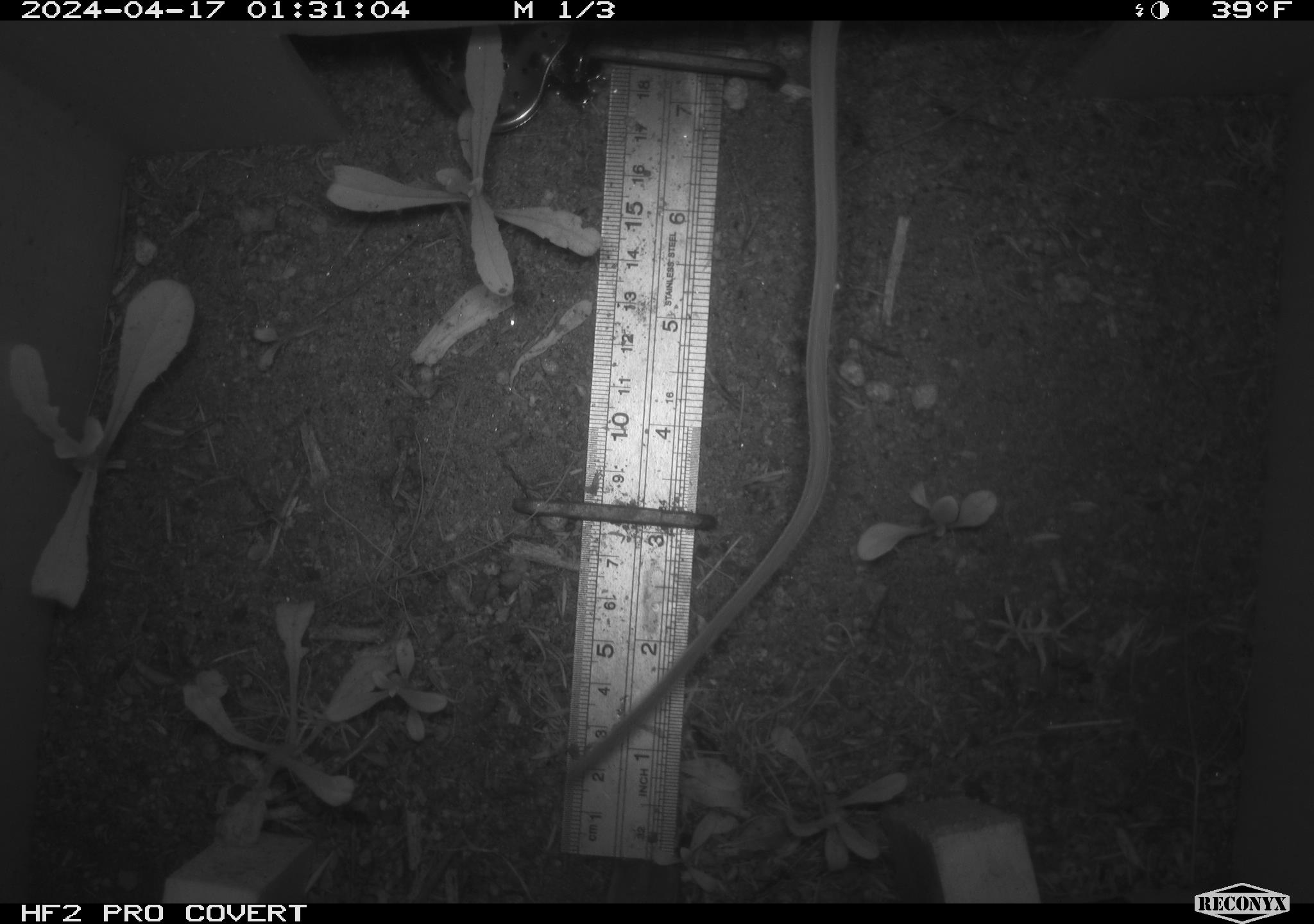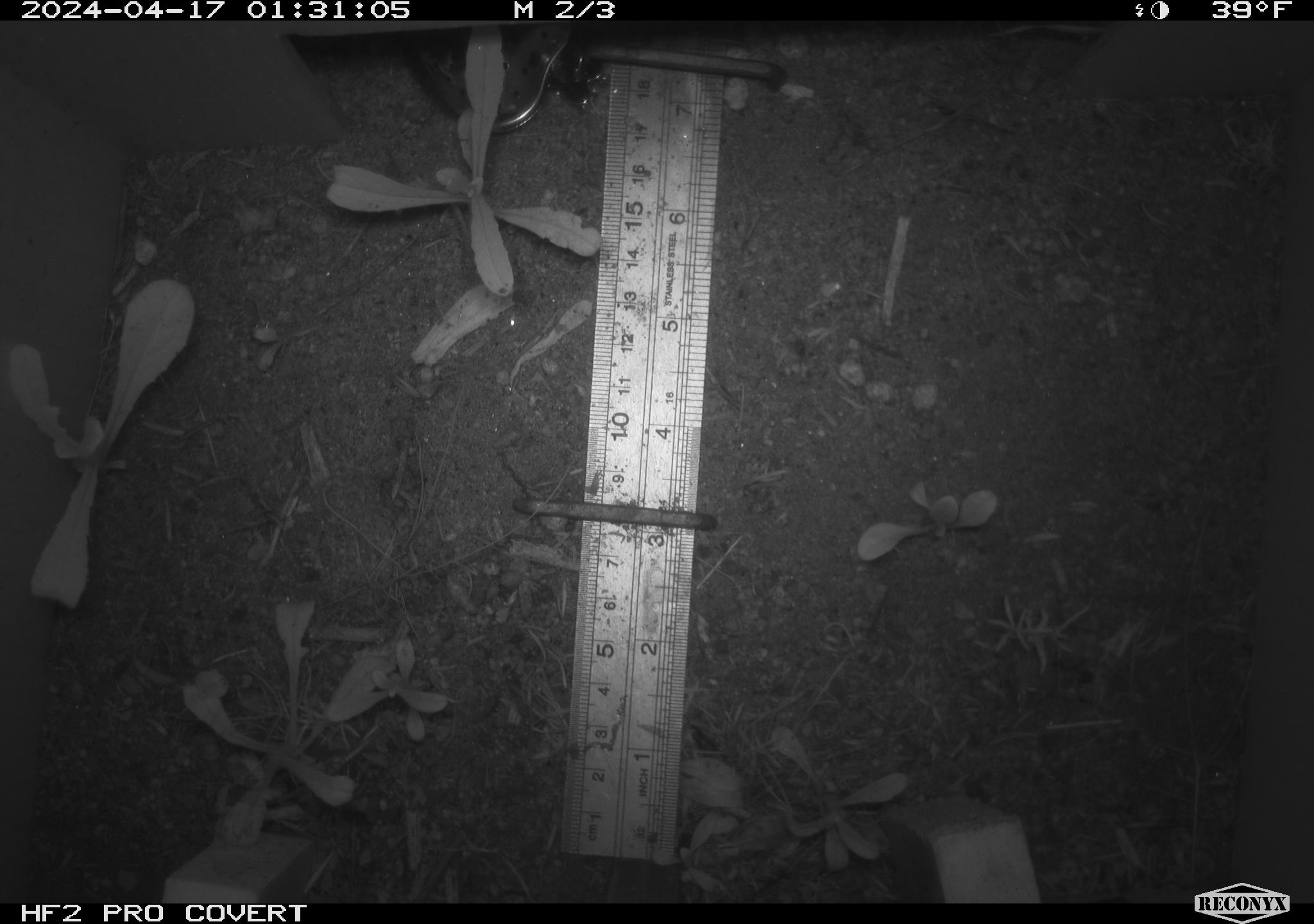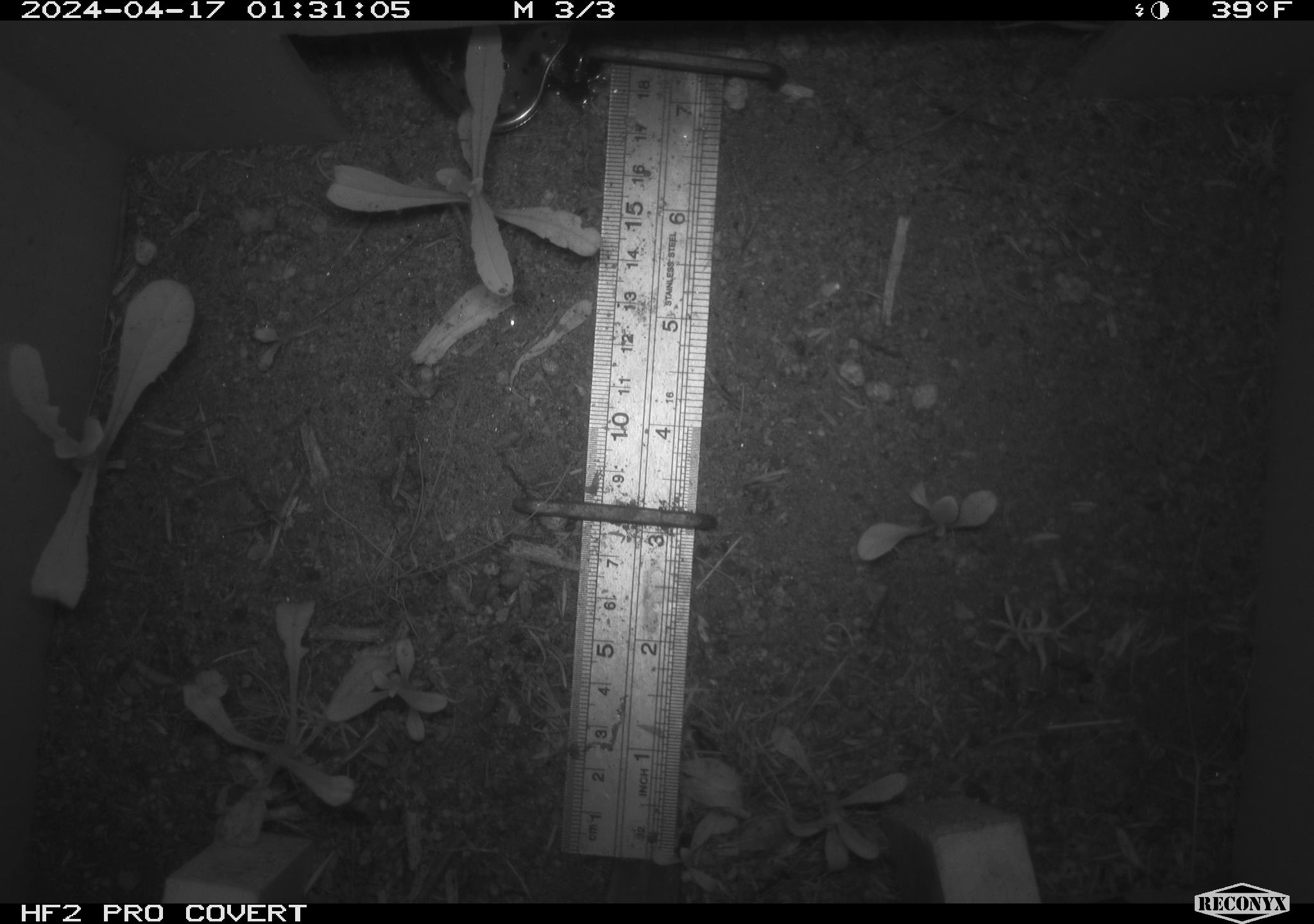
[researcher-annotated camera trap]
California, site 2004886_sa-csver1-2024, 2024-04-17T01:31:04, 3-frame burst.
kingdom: Animalia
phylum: Chordata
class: Mammalia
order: Rodentia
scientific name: Rodentia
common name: rodent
Rodent (Rodentia).